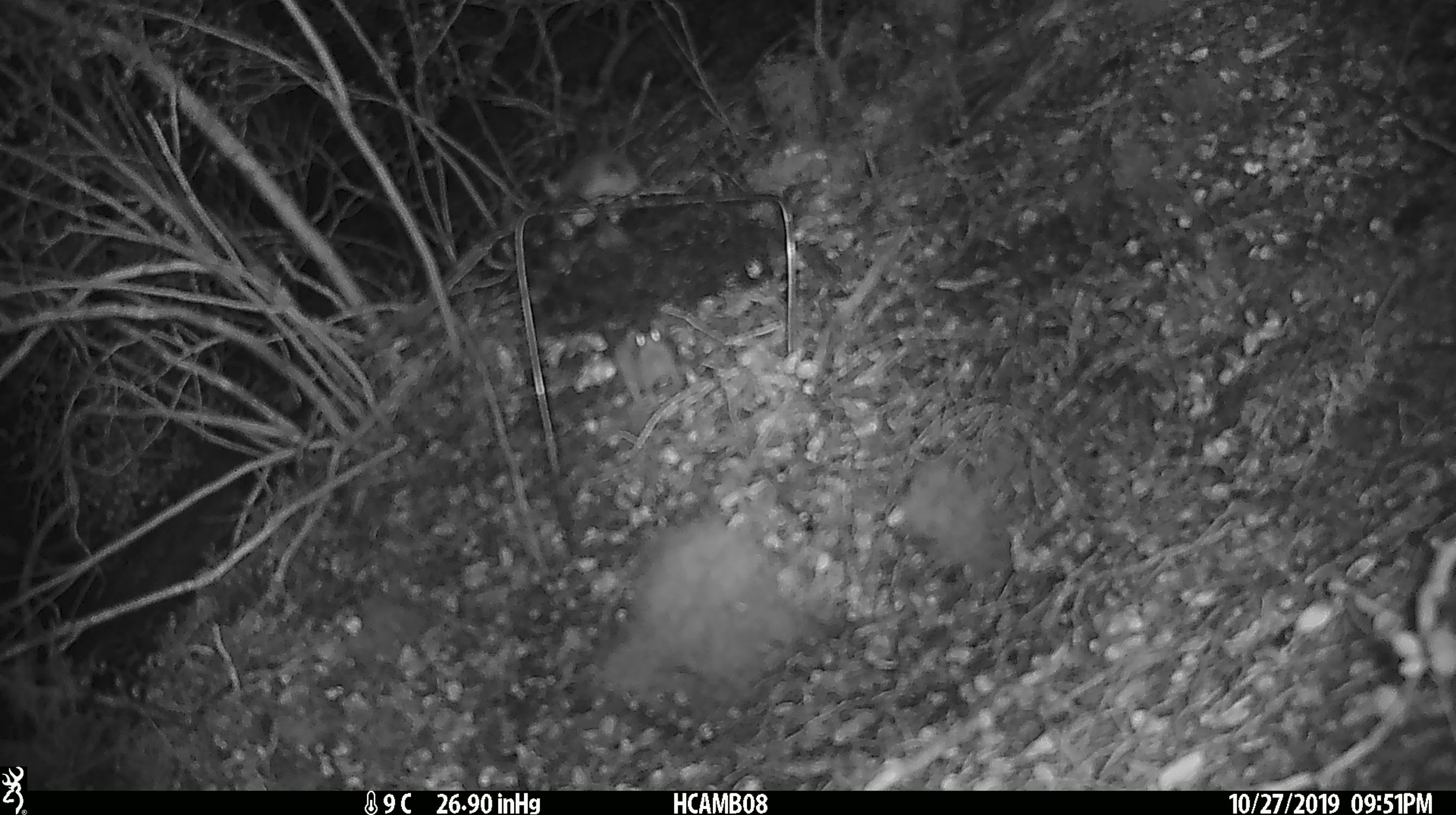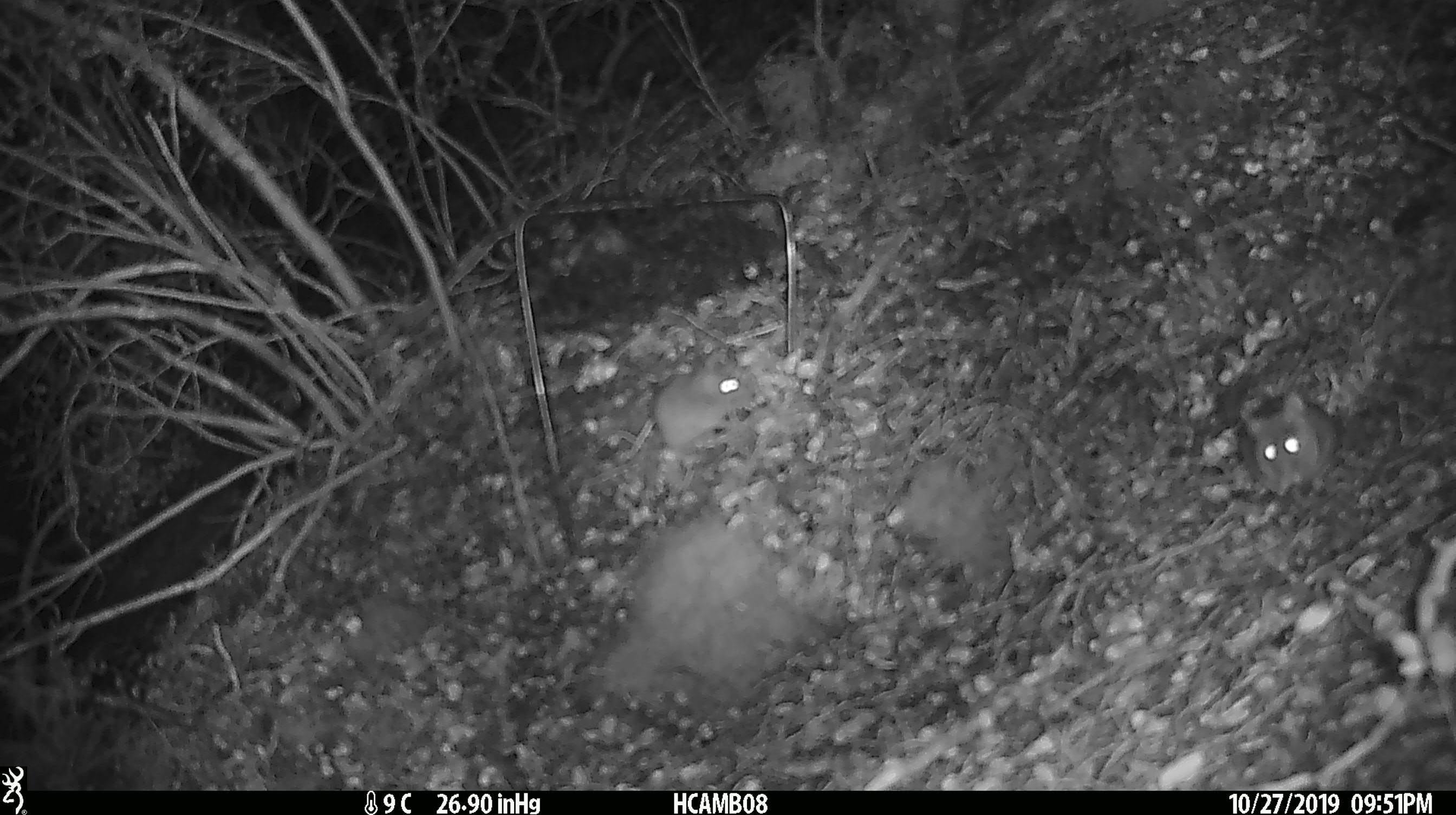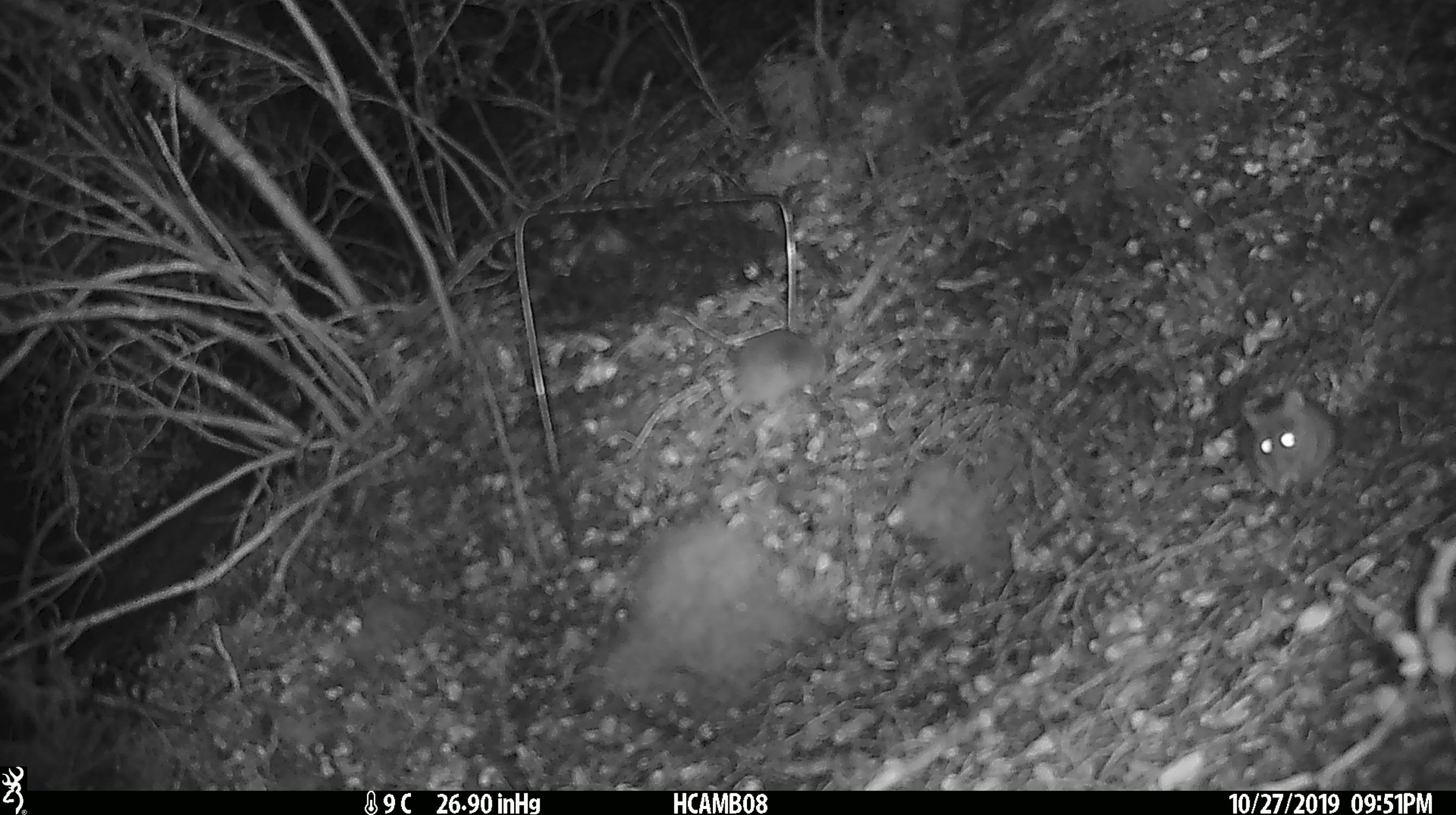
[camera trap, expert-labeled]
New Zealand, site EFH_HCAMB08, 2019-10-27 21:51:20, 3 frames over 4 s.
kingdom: Animalia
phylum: Chordata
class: Mammalia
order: Rodentia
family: Muridae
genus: Mus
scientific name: Mus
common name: mouse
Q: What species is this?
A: Mouse (Mus).